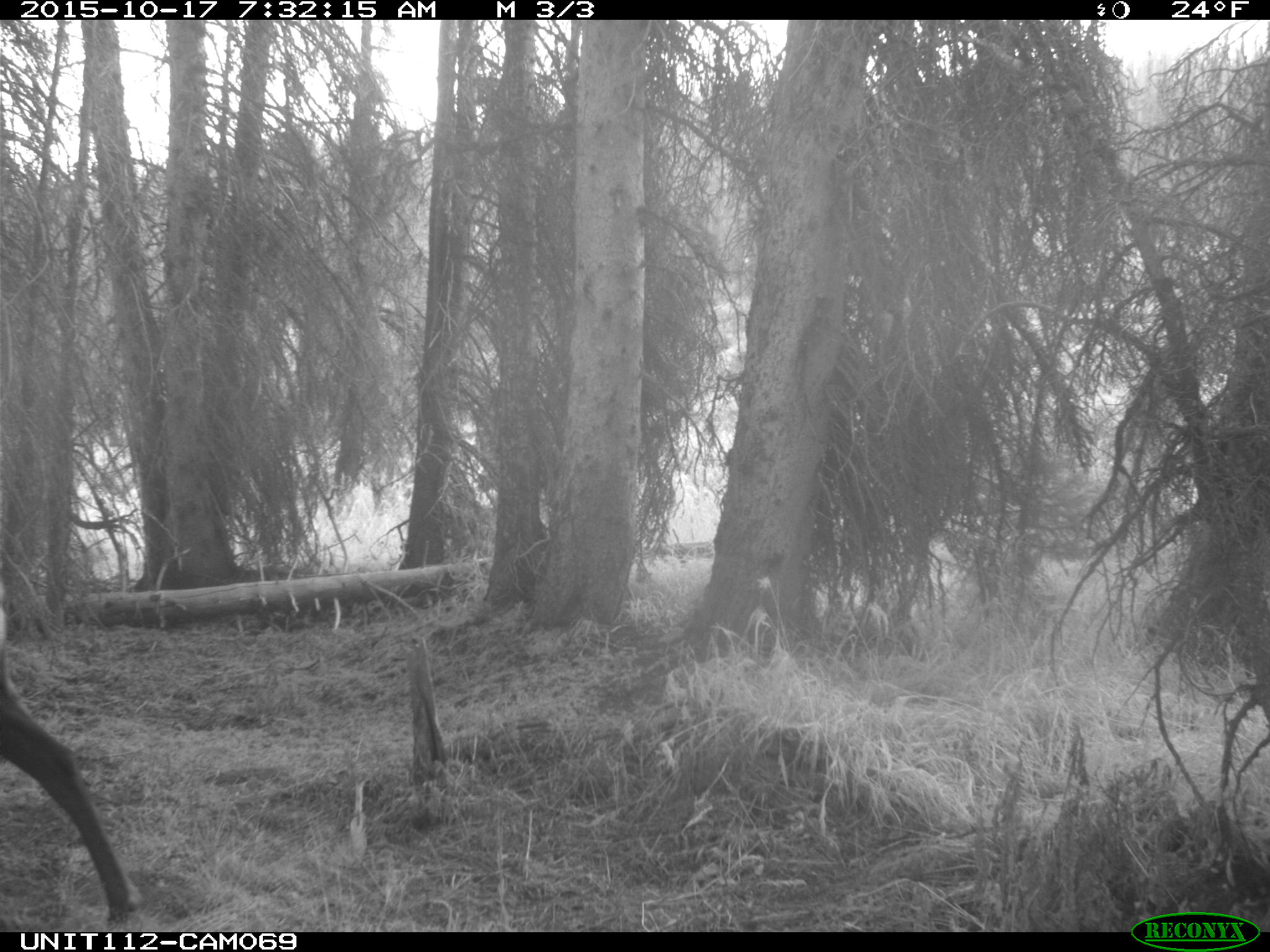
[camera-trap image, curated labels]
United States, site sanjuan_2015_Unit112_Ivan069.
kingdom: Animalia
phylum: Chordata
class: Mammalia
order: Artiodactyla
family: Cervidae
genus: Cervus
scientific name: Cervus elaphus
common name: red deer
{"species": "Cervus elaphus (red deer)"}